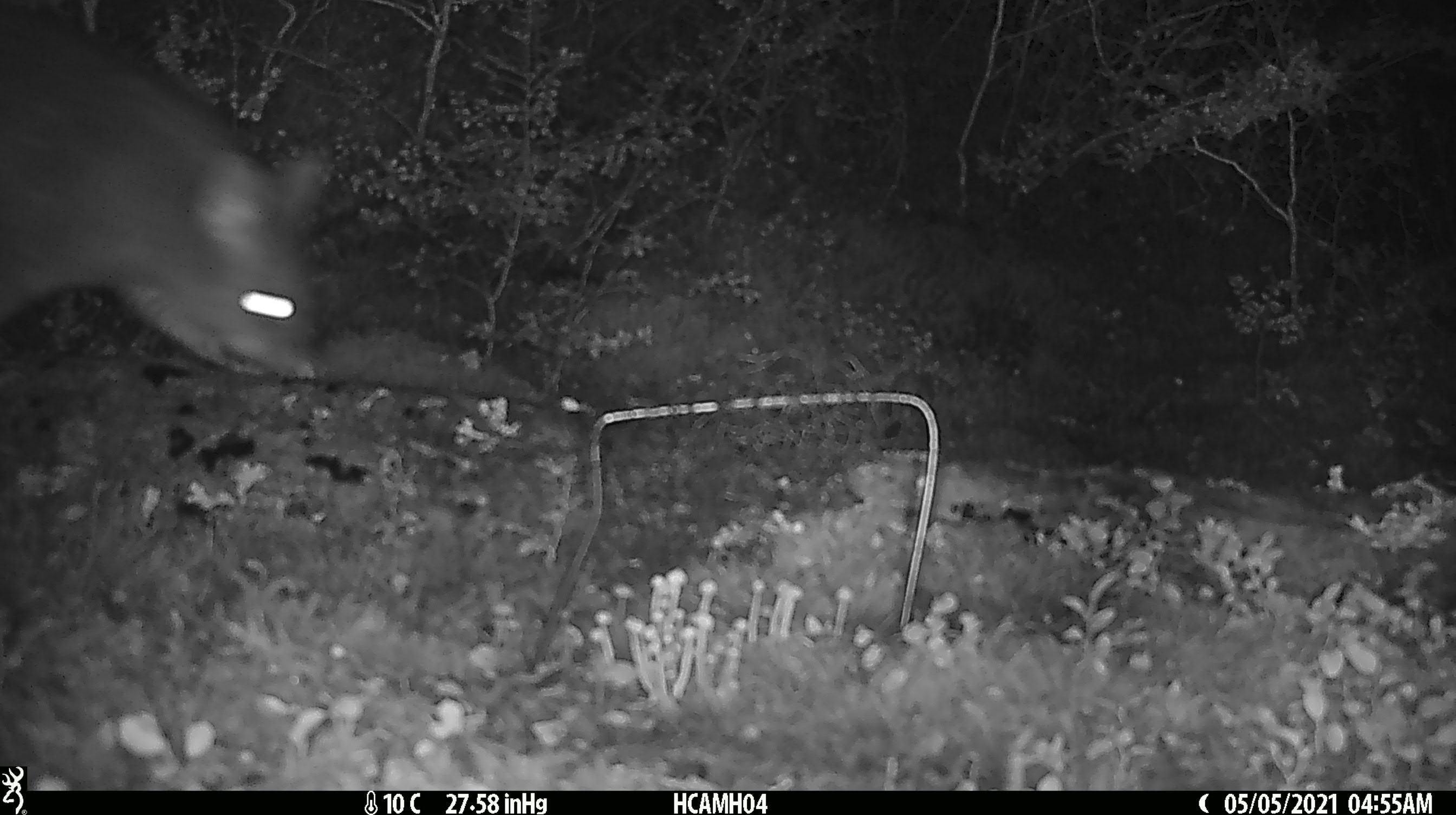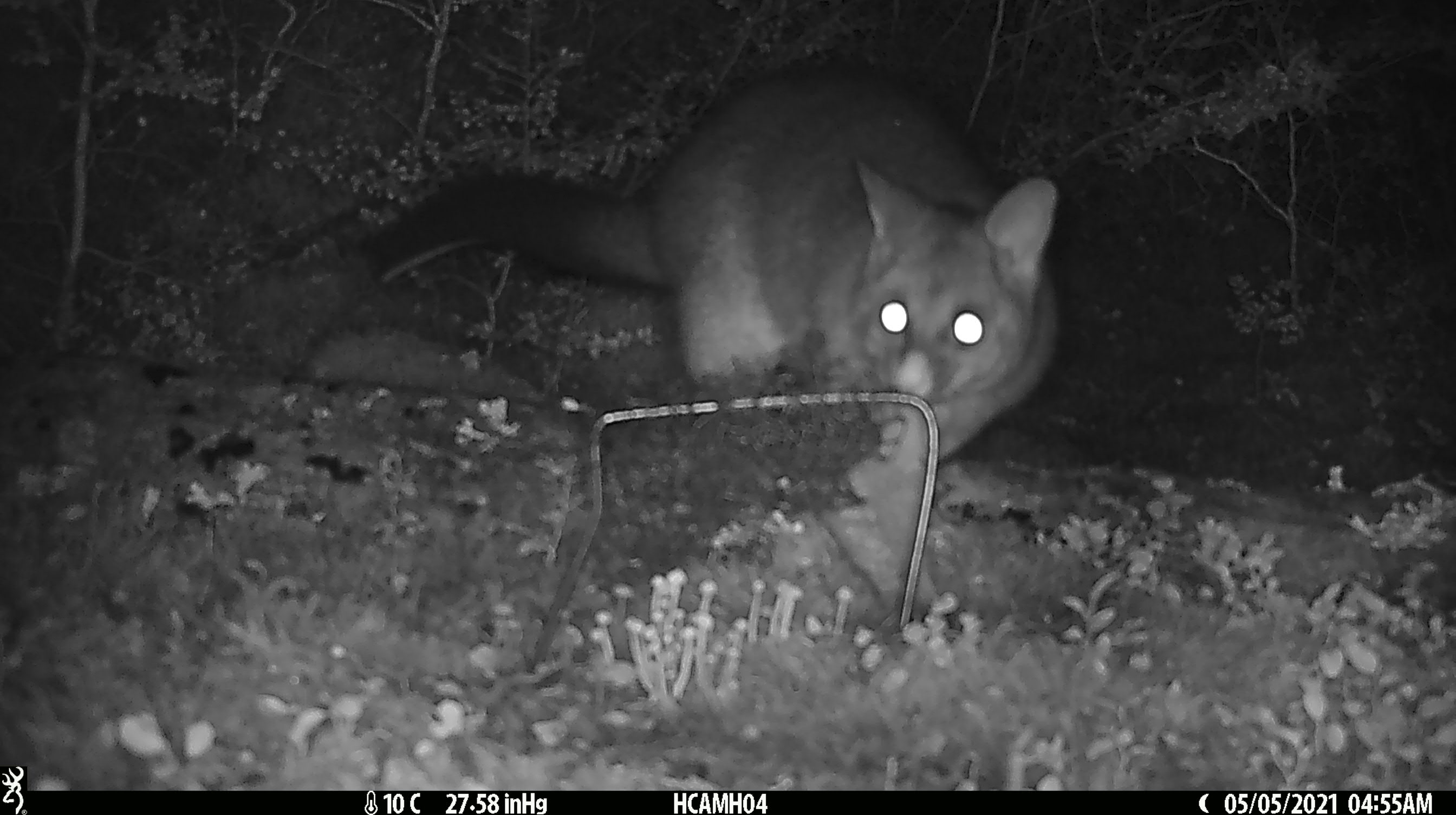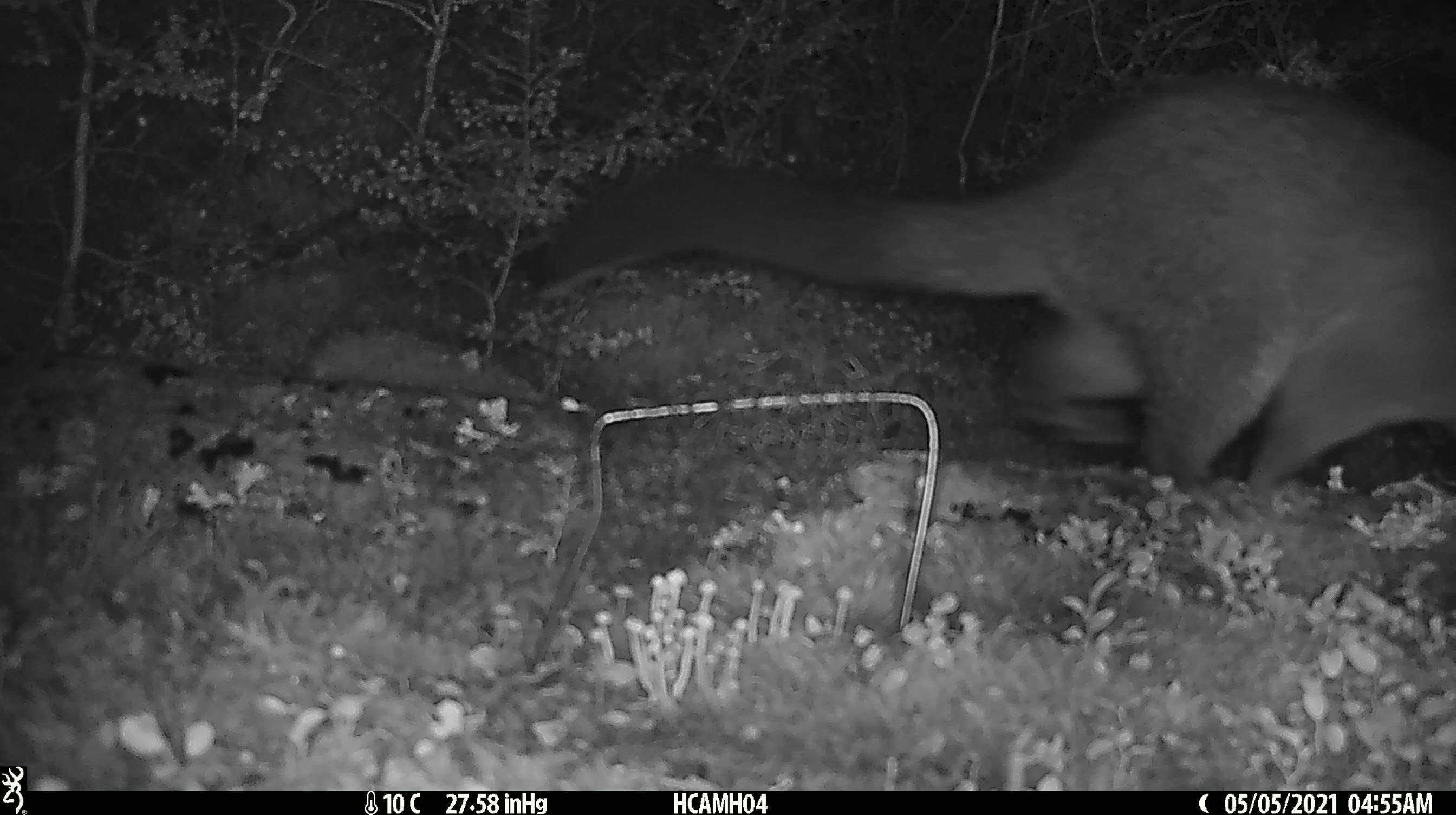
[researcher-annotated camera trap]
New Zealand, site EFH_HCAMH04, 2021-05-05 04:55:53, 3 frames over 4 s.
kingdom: Animalia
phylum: Chordata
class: Mammalia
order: Diprotodontia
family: Phalangeridae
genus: Trichosurus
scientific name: Trichosurus vulpecula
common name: common brushtail possum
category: possum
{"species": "possum (common brushtail possum) (Trichosurus vulpecula)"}